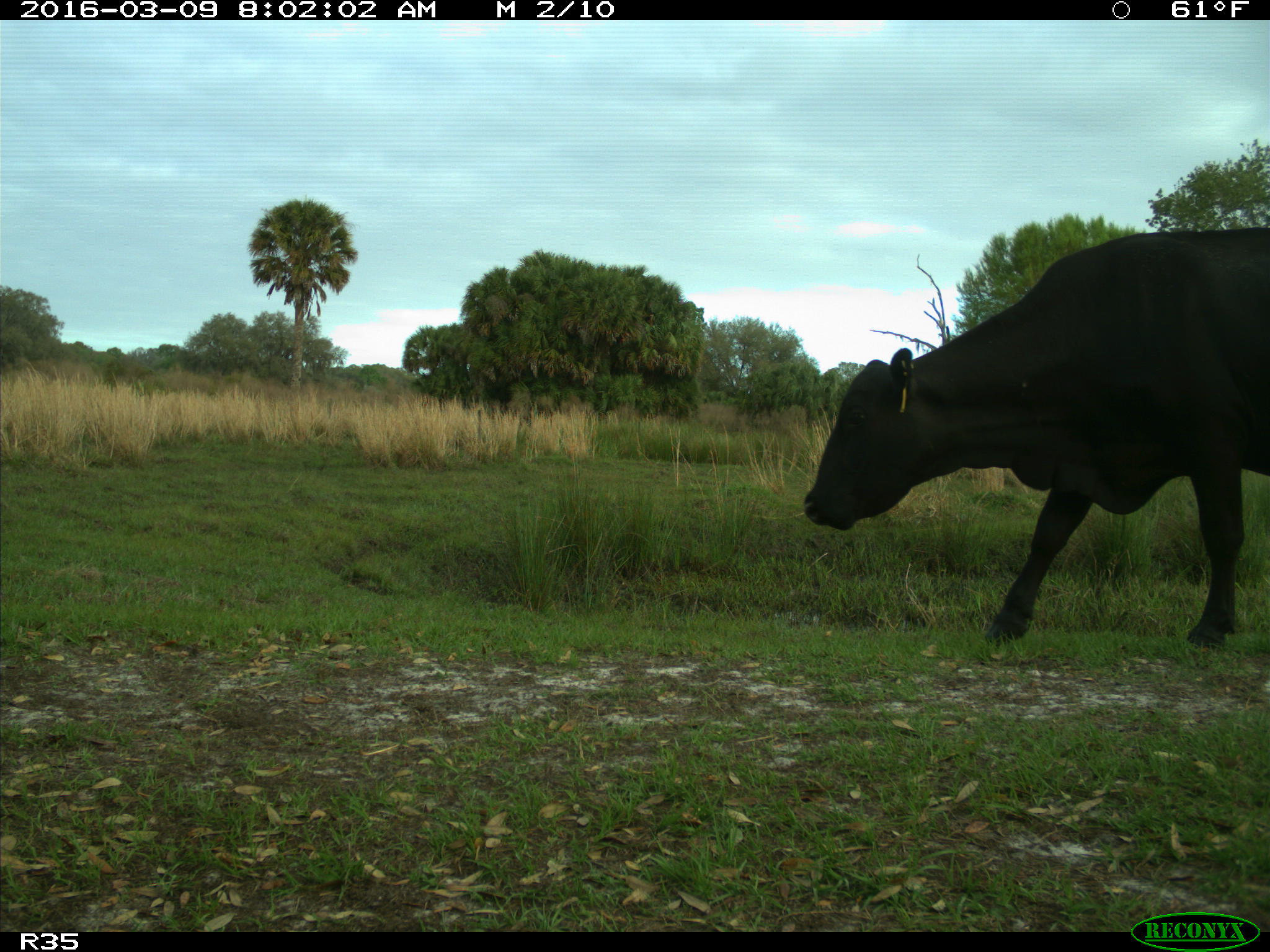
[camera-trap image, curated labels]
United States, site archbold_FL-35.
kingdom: Animalia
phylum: Chordata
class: Mammalia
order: Artiodactyla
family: Bovidae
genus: Bos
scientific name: Bos taurus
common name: domestic cow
Bos taurus (domestic cow).